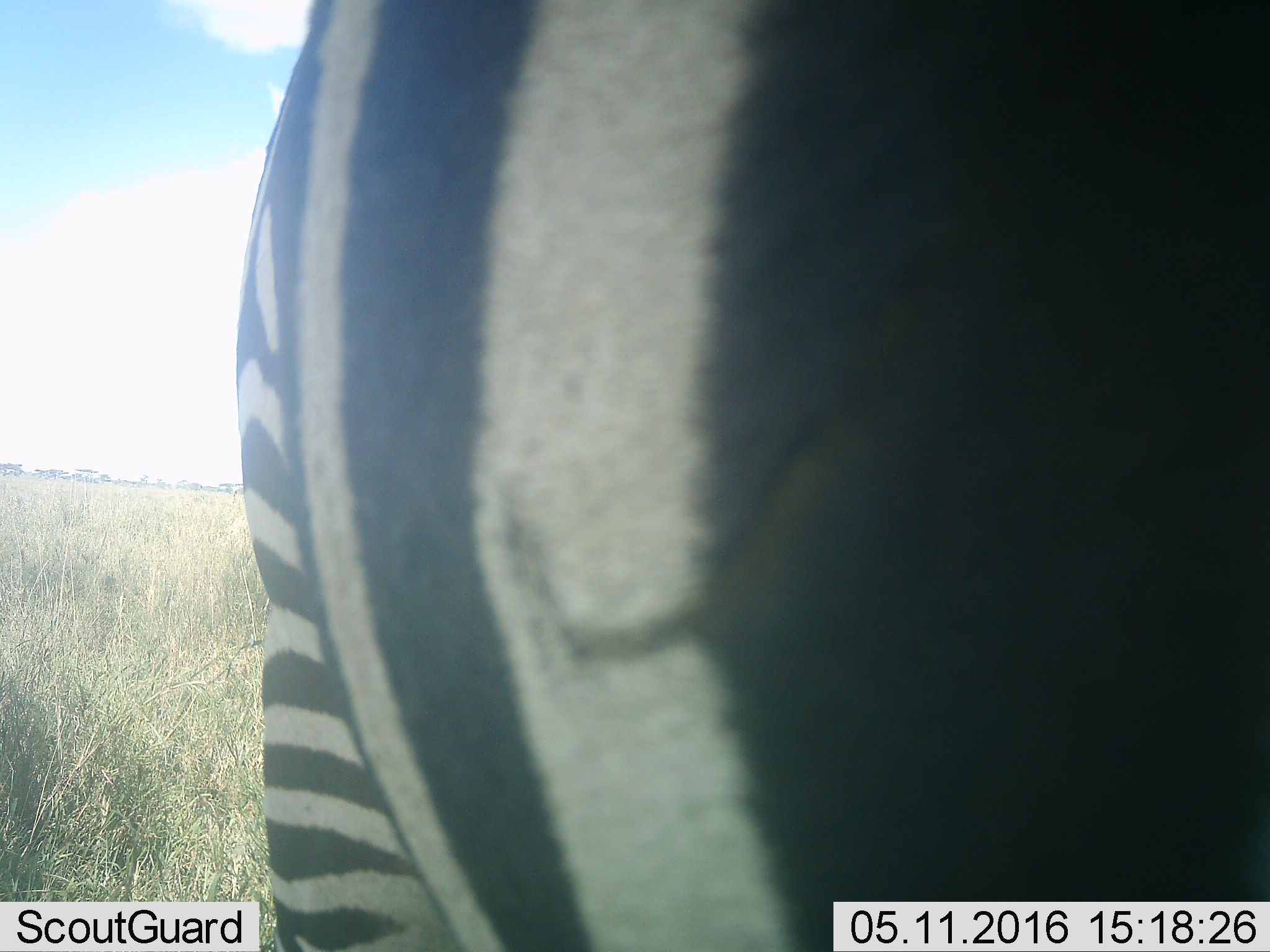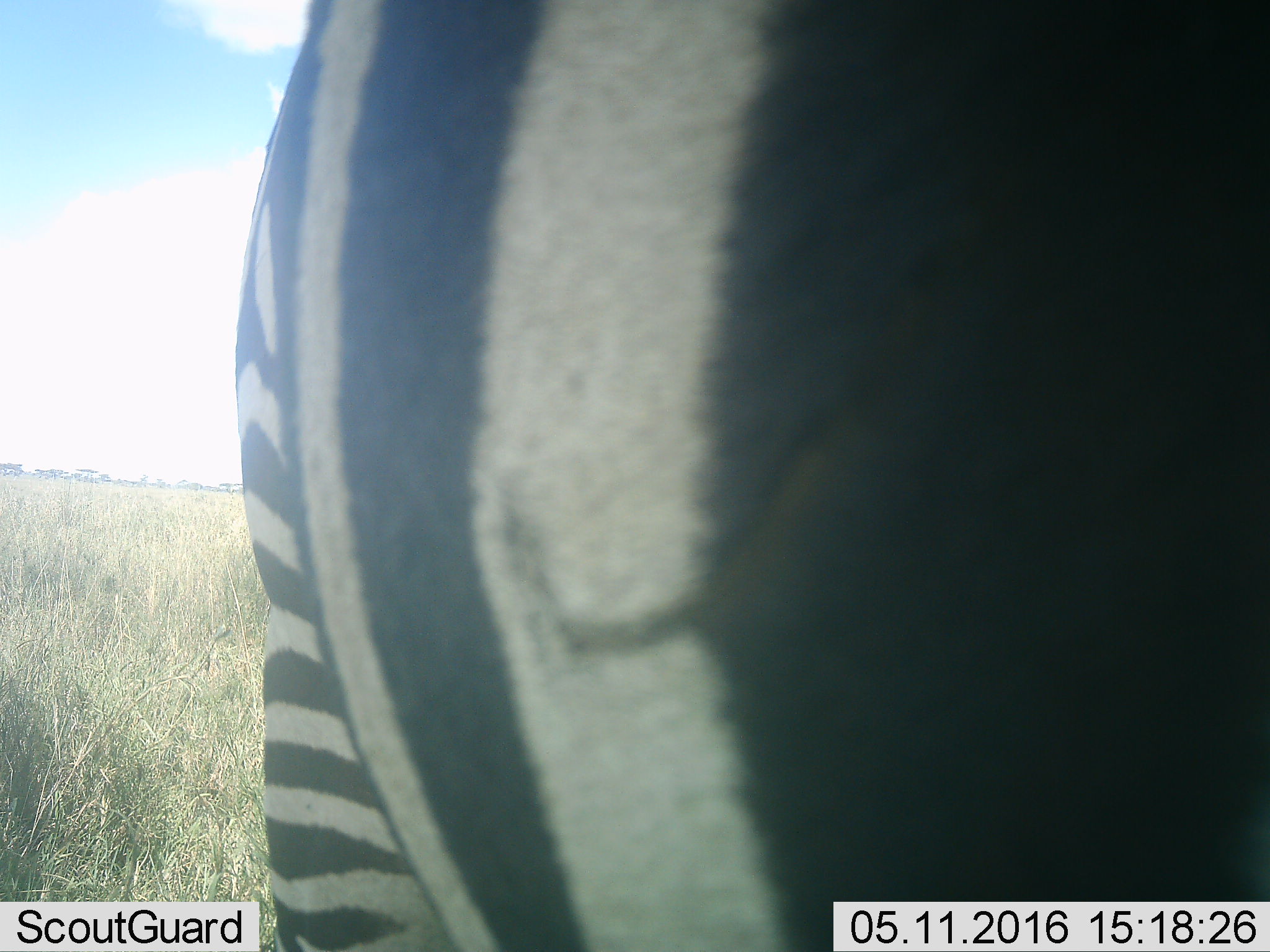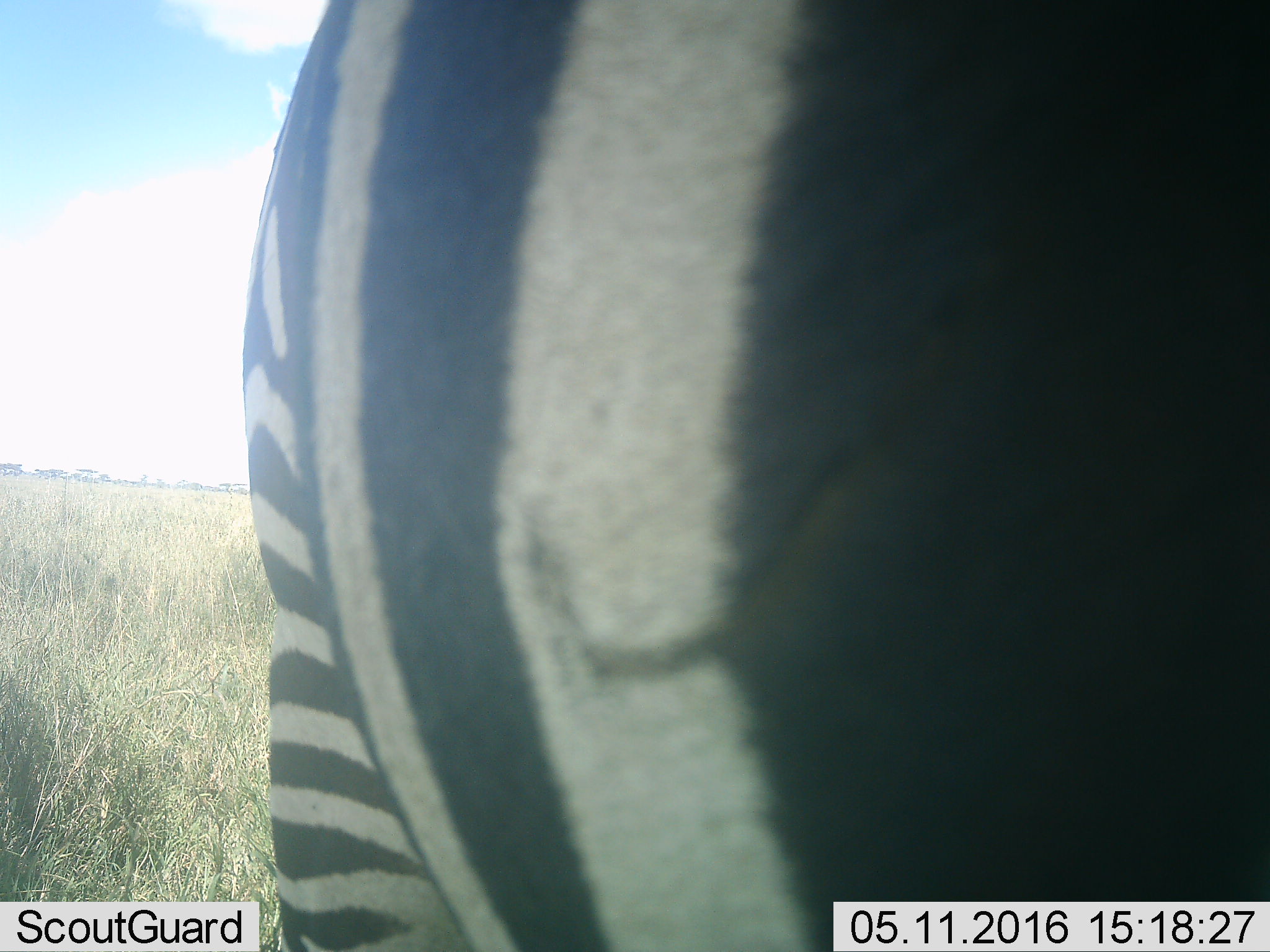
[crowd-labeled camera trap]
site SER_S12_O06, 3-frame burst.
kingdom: Animalia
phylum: Chordata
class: Mammalia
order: Perissodactyla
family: Equidae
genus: Equus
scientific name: Equus quagga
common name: plains zebra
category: zebraplains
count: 1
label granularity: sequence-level